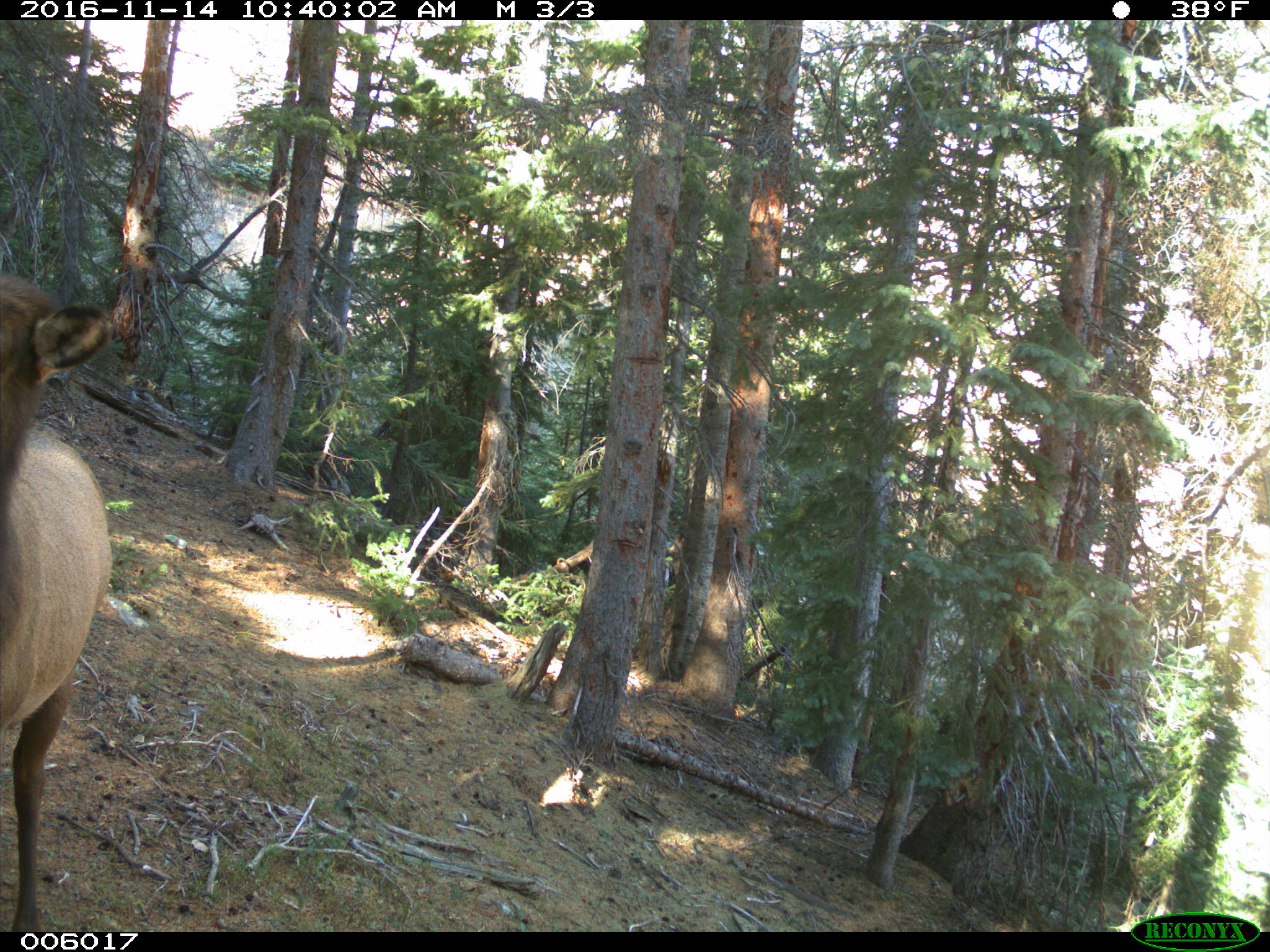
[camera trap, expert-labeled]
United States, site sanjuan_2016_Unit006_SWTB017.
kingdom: Animalia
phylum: Chordata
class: Mammalia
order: Artiodactyla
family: Cervidae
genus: Cervus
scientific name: Cervus elaphus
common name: red deer